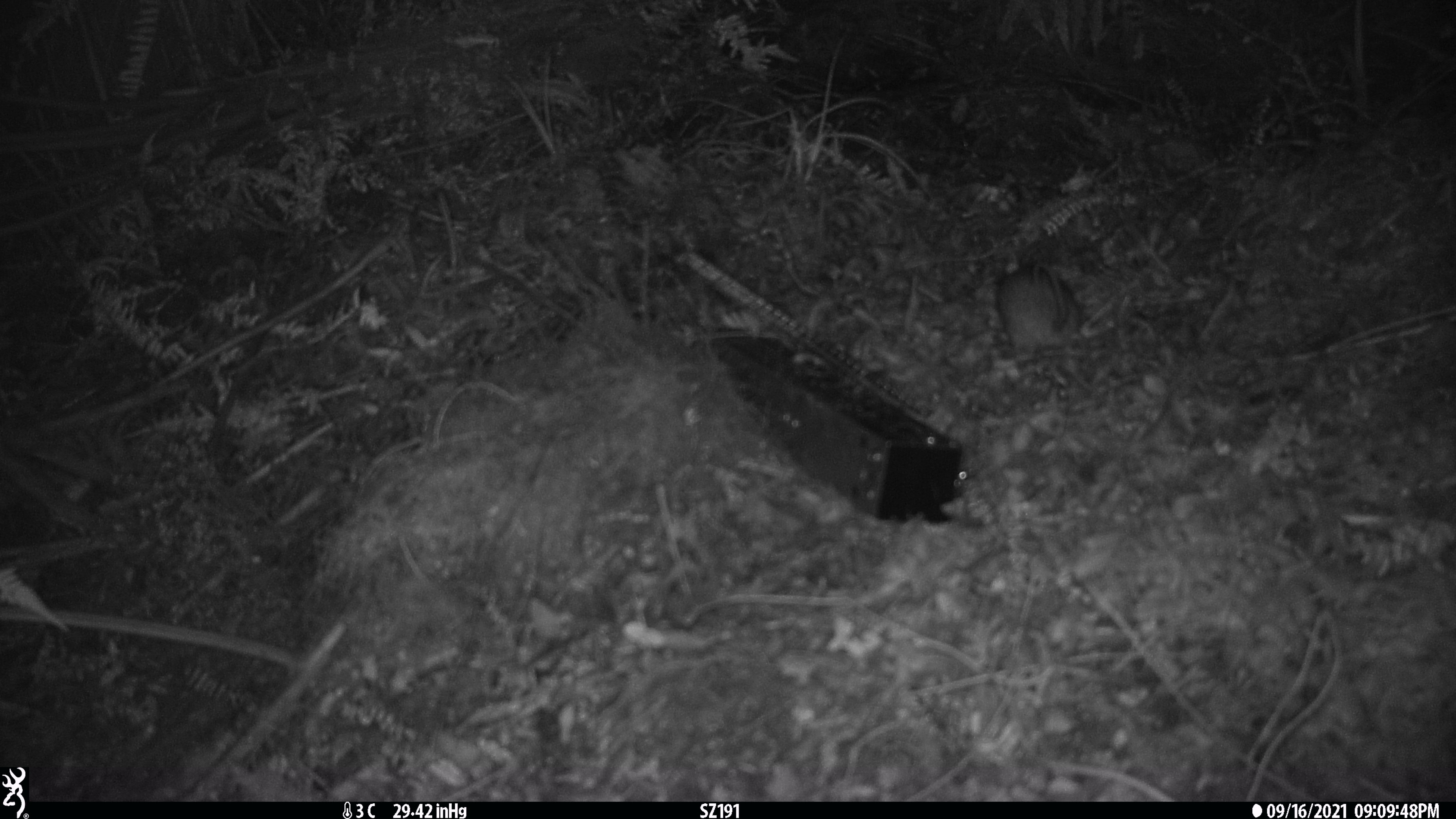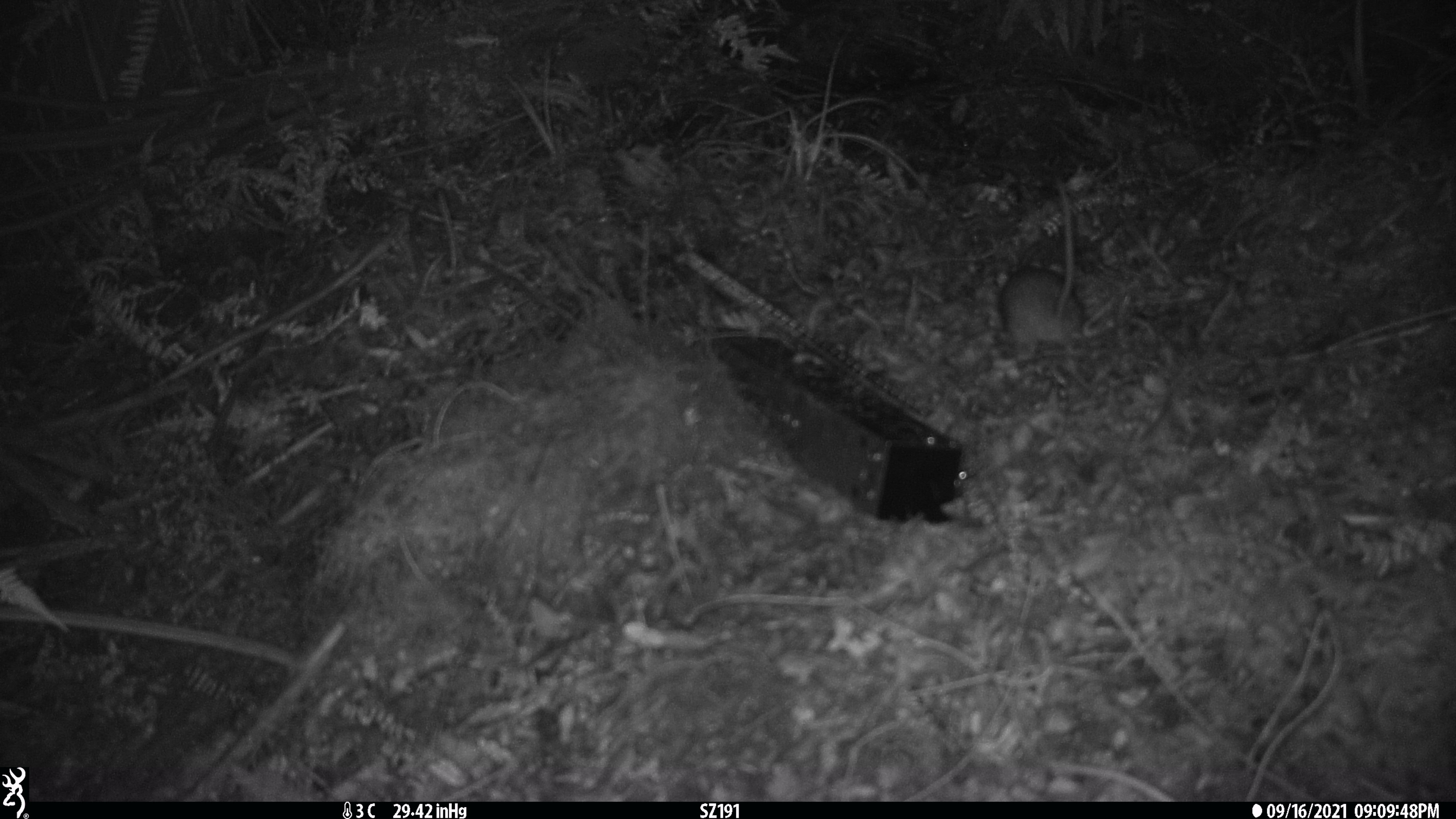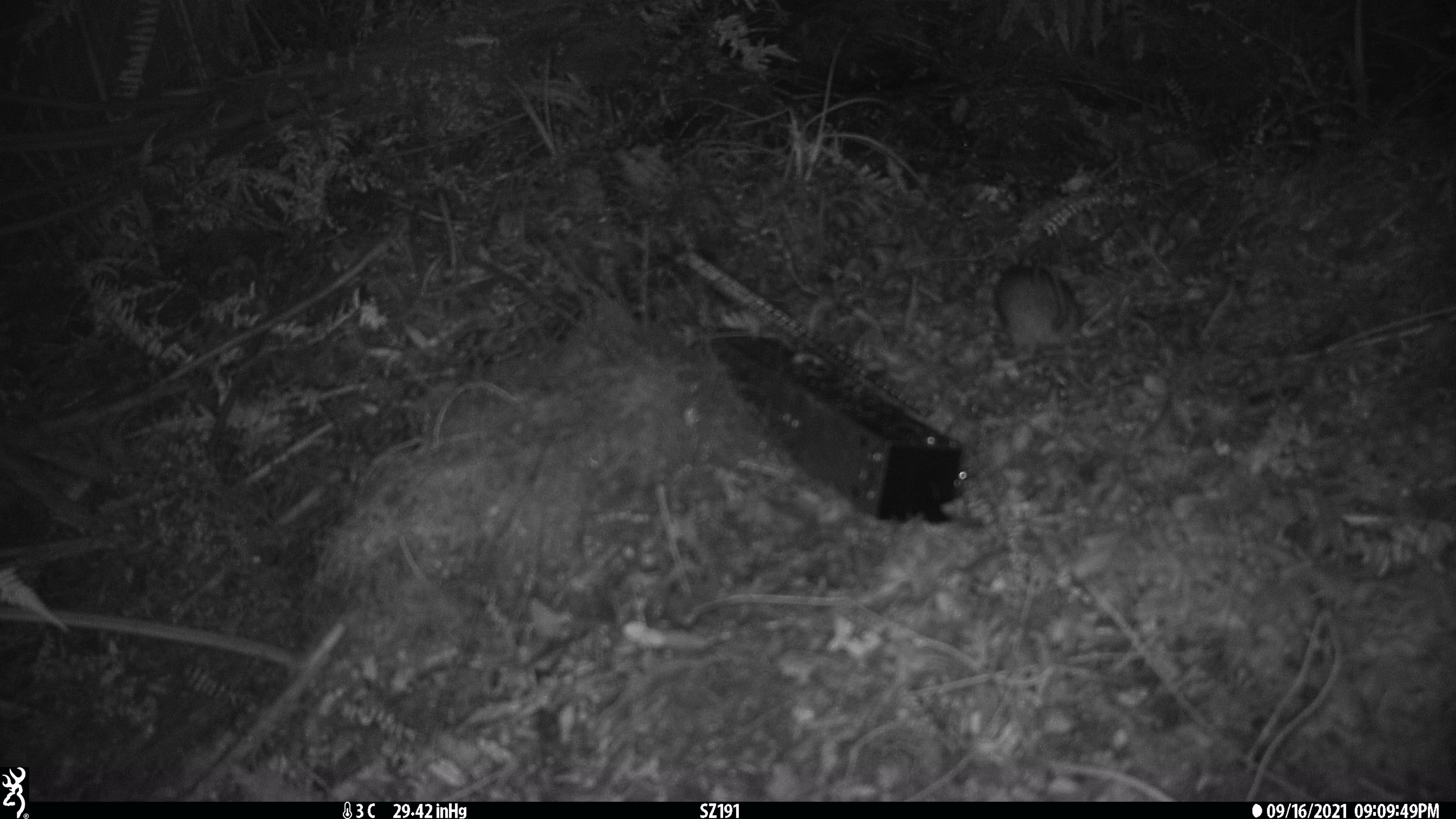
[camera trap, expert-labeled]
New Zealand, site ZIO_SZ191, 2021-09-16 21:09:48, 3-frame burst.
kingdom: Animalia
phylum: Chordata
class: Mammalia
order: Rodentia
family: Muridae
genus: Rattus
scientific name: Rattus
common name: rat